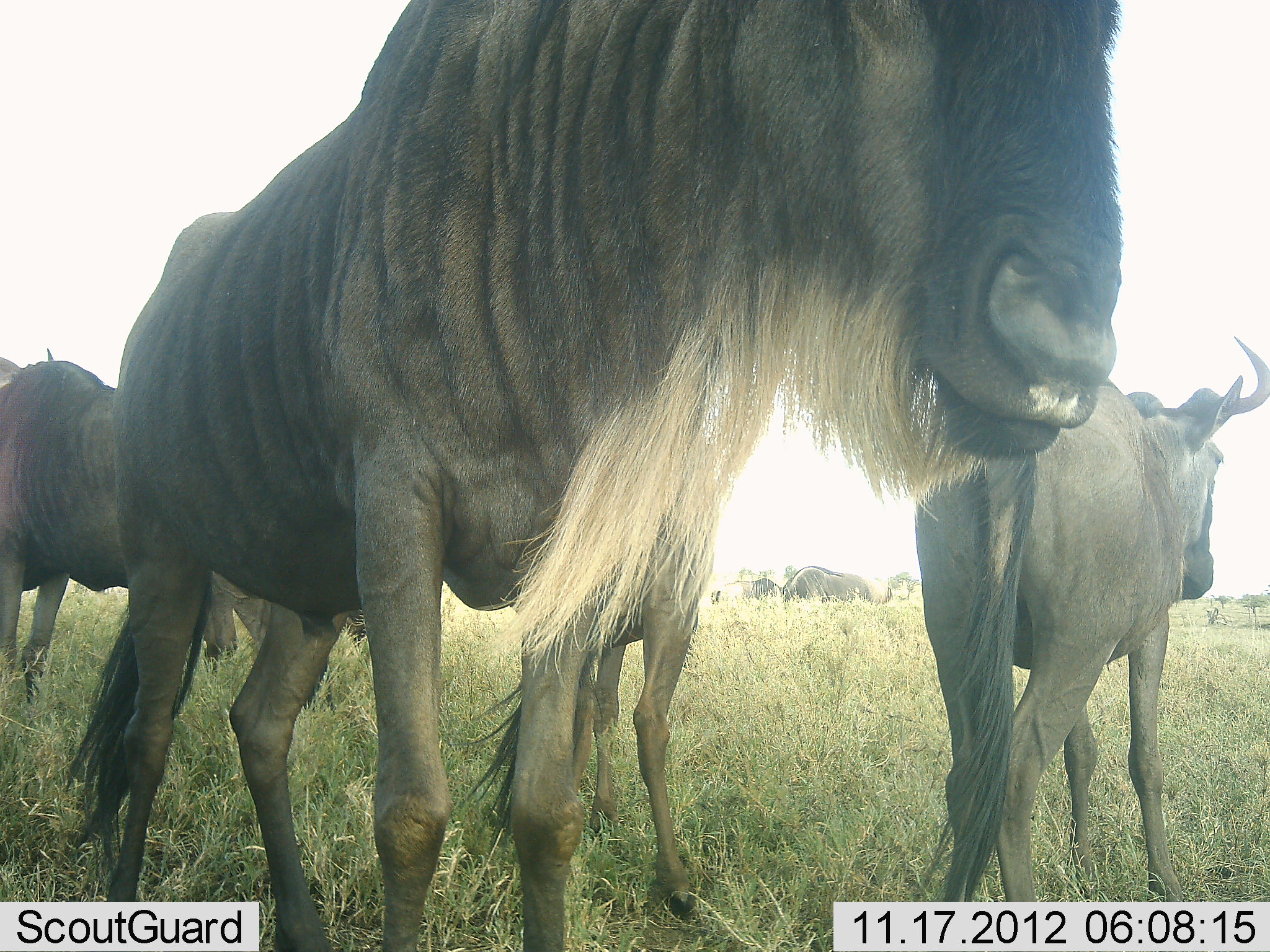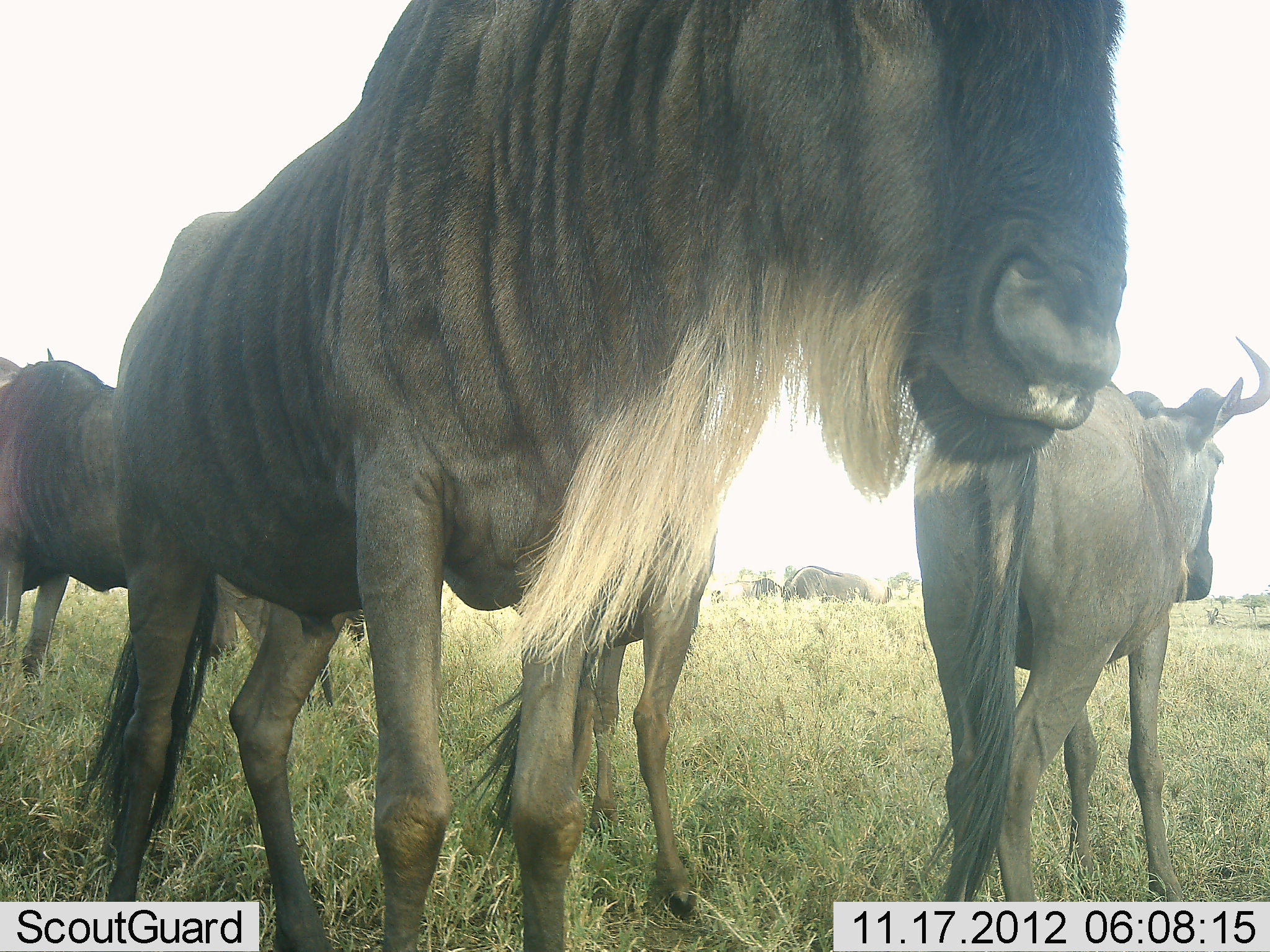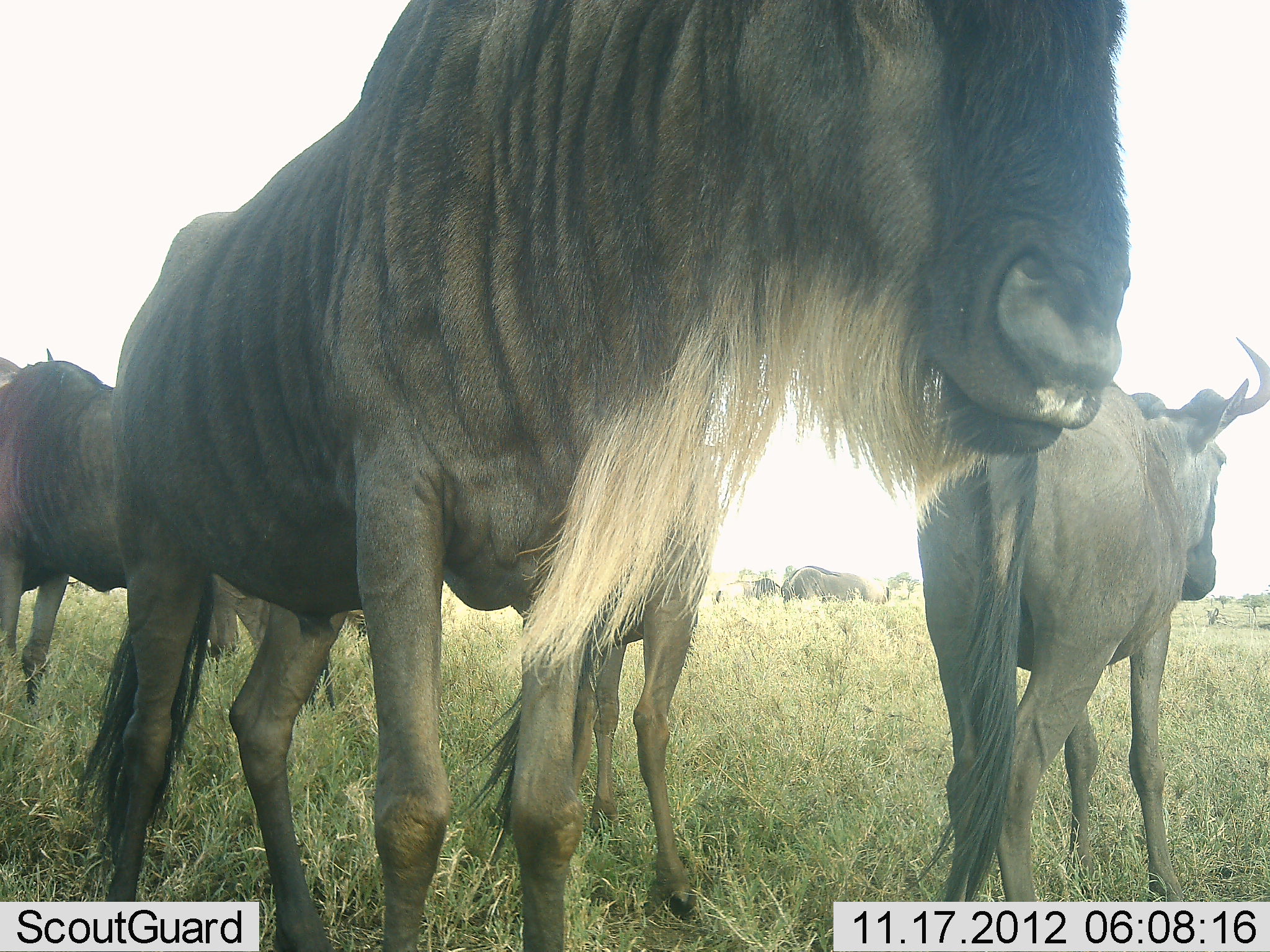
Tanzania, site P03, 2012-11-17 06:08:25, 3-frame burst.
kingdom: Animalia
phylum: Chordata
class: Mammalia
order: Artiodactyla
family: Bovidae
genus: Connochaetes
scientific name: Connochaetes taurinus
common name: blue wildebeest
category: wildebeest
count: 6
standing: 90%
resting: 30%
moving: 10%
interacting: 0%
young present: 10%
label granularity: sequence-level